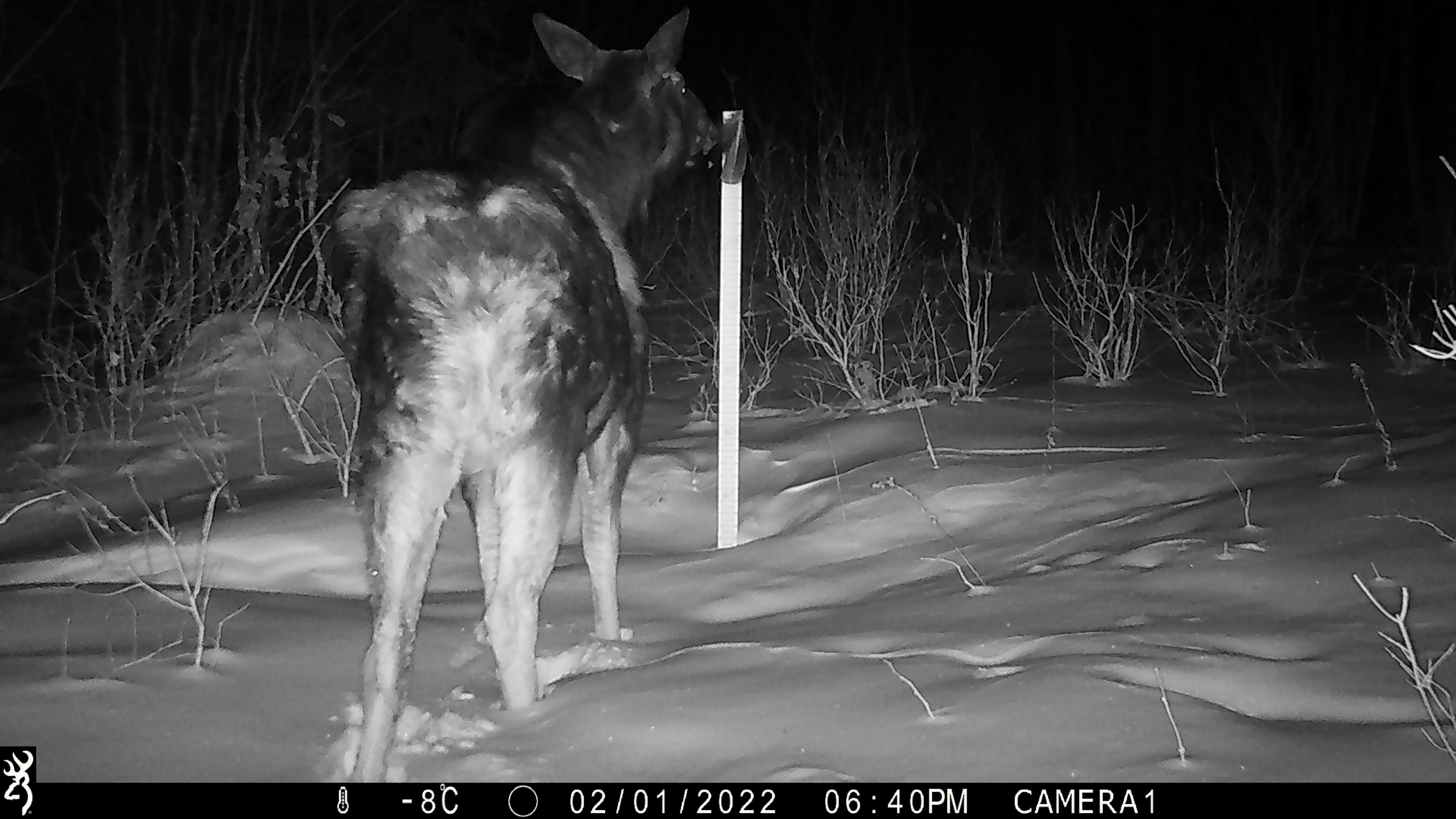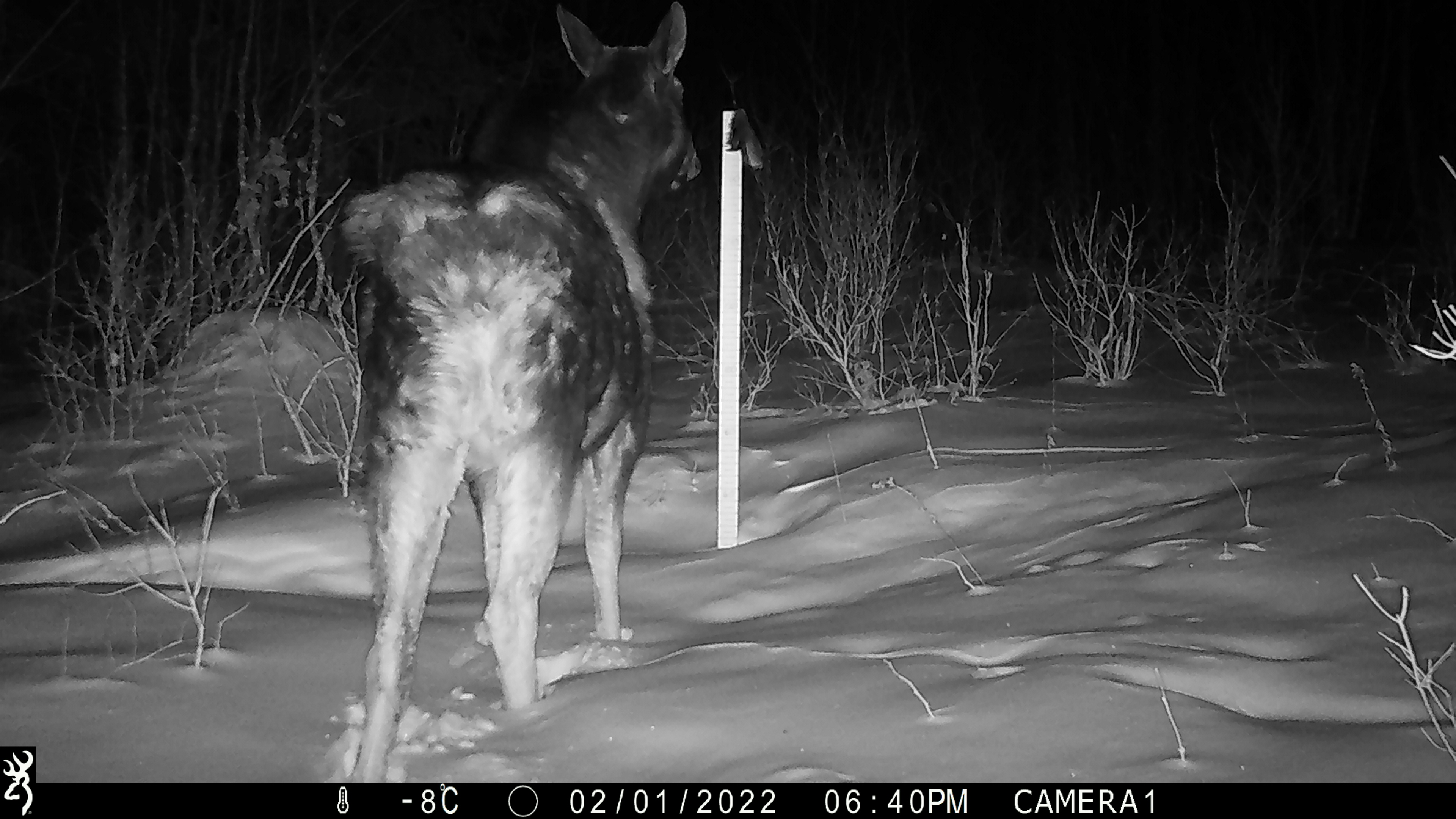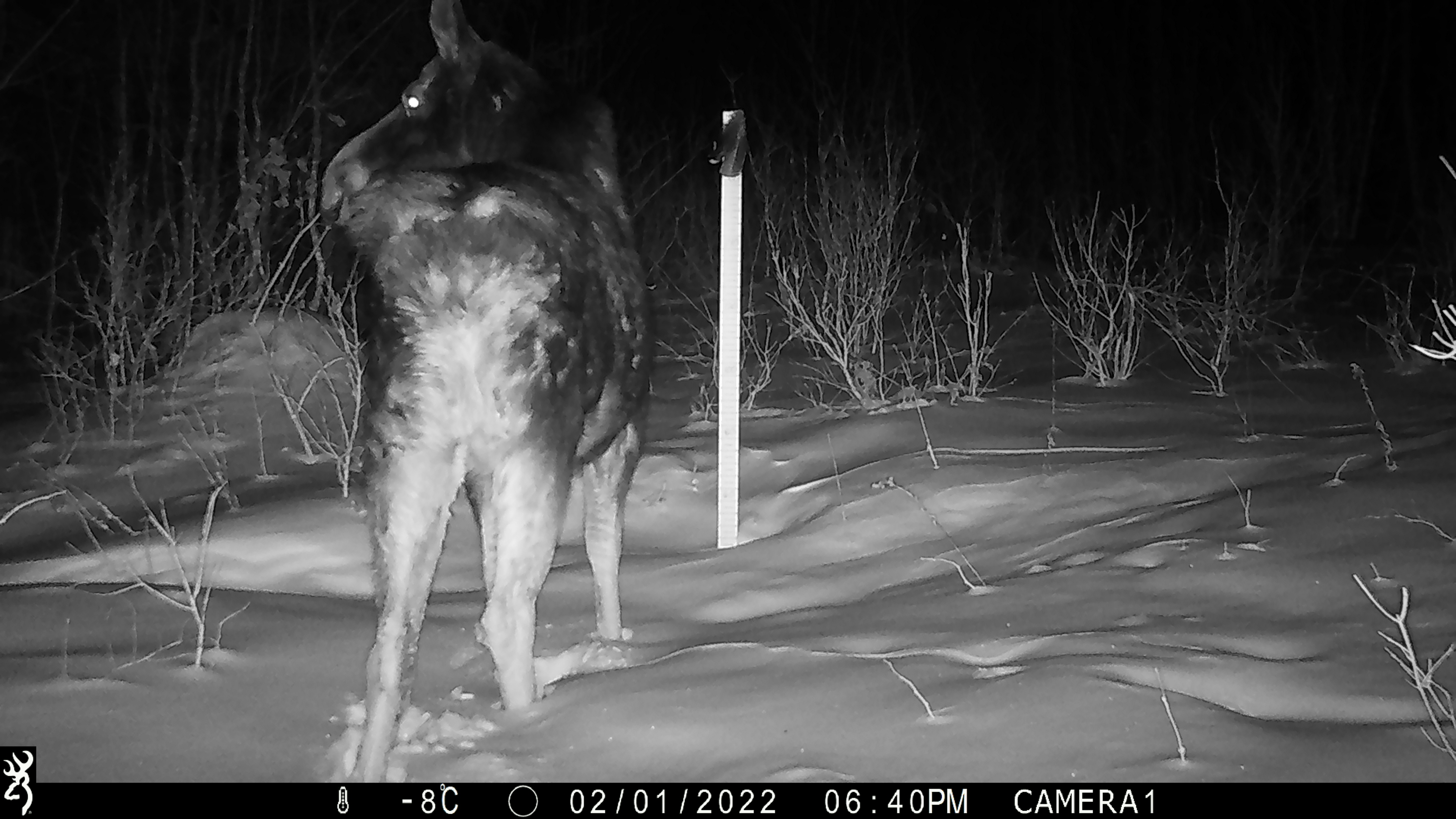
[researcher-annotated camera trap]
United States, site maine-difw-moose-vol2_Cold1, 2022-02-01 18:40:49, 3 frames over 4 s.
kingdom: Animalia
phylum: Chordata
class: Mammalia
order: Artiodactyla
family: Cervidae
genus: Alces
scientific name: Alces alces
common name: moose